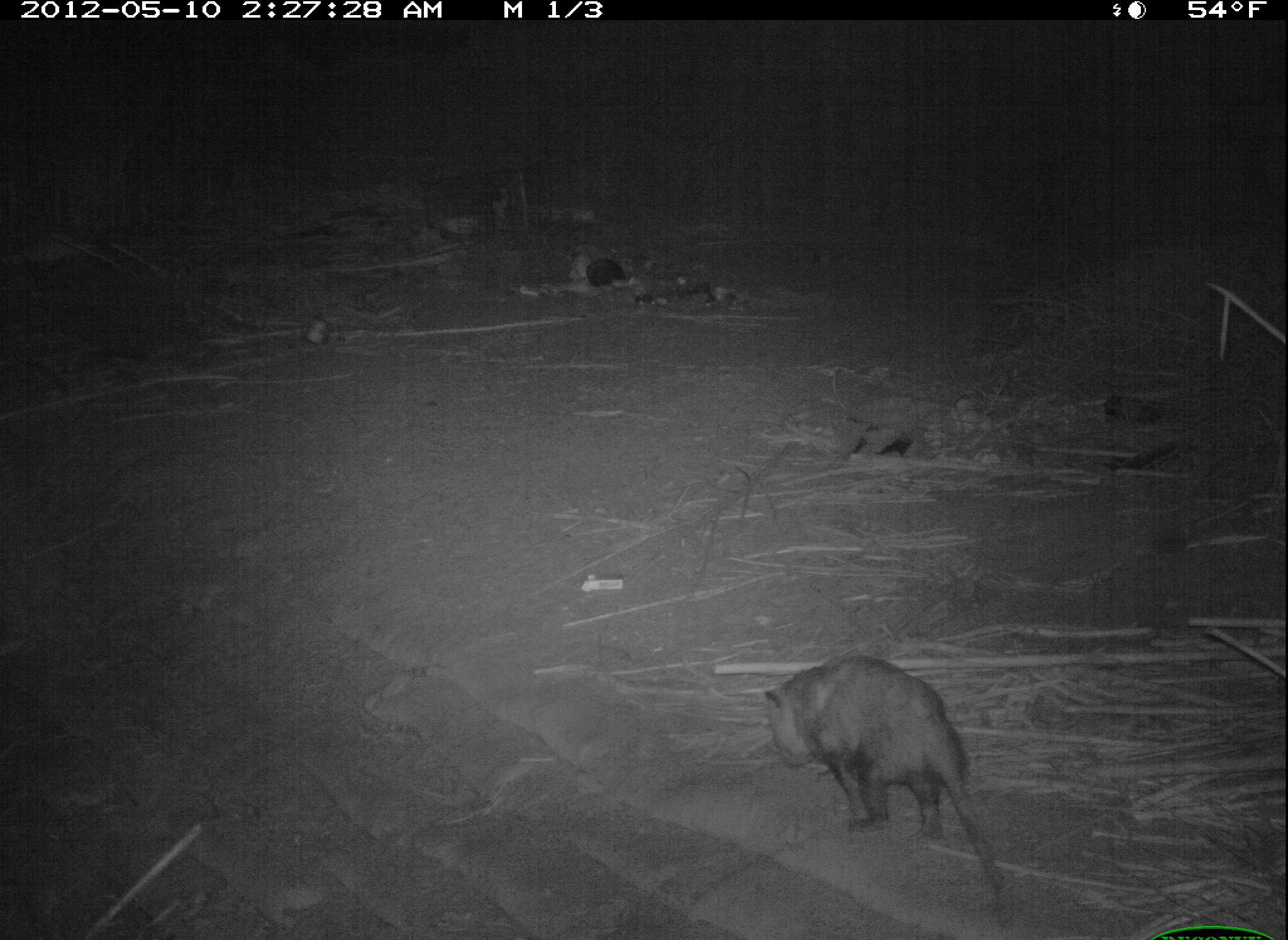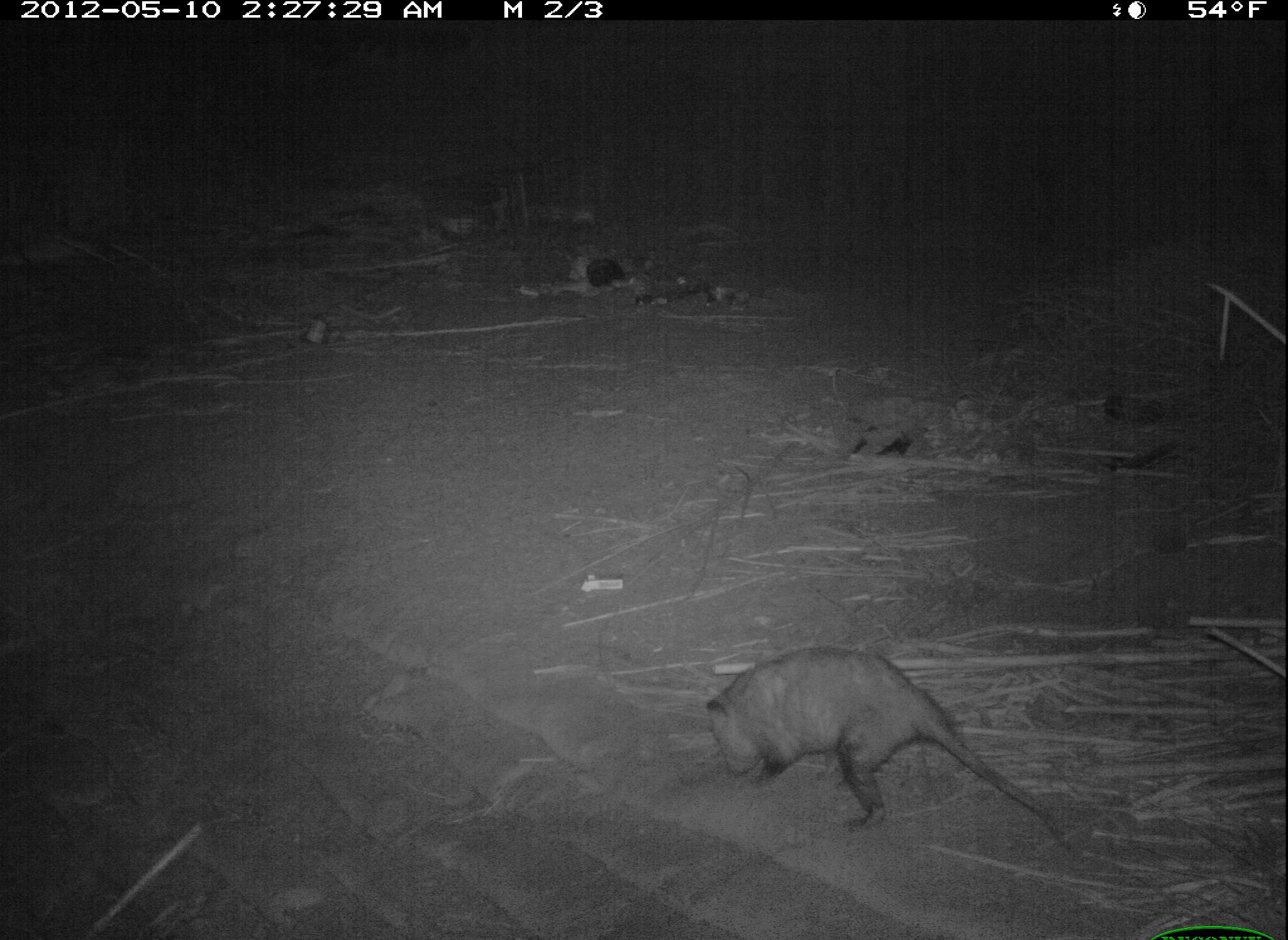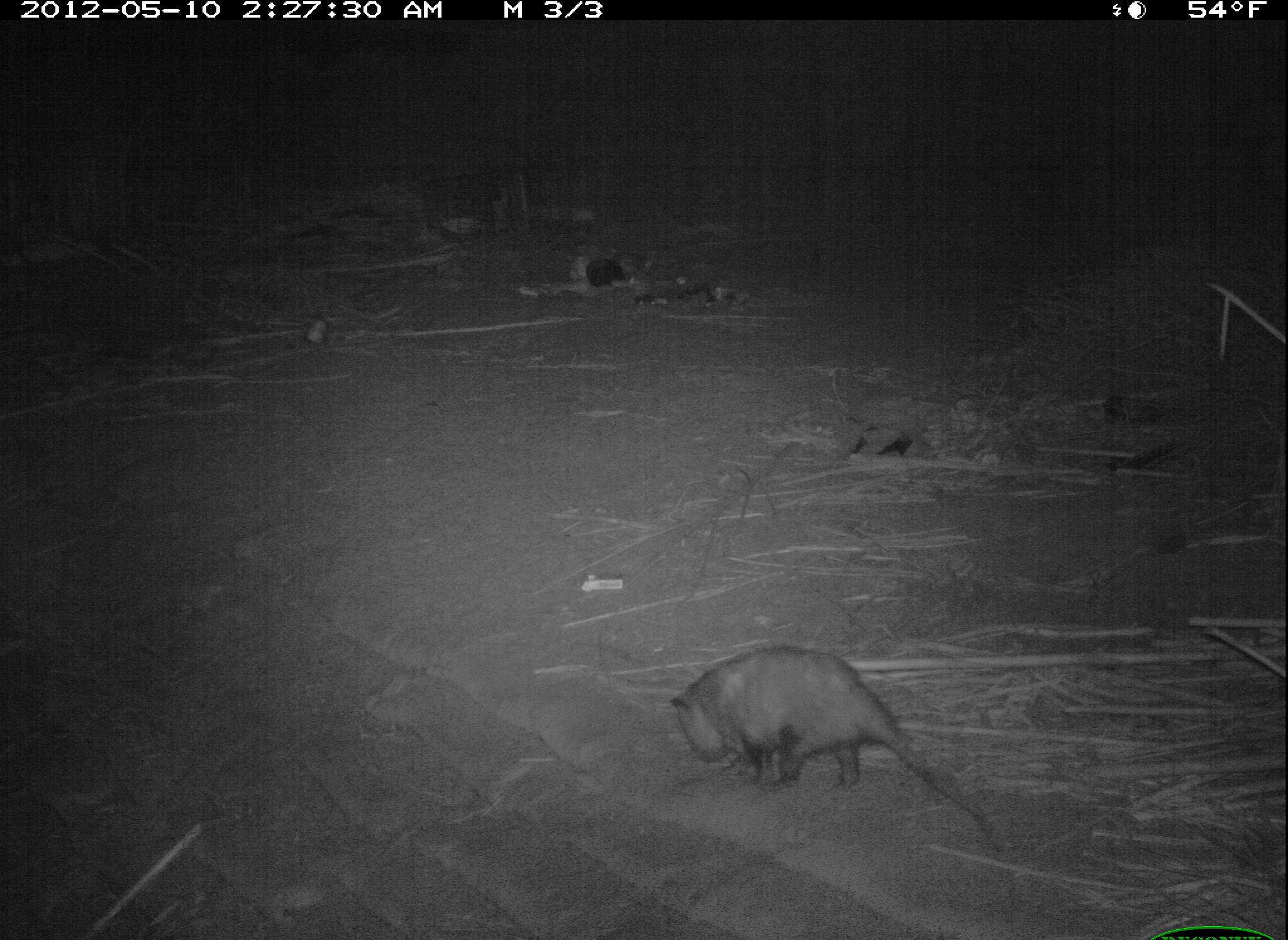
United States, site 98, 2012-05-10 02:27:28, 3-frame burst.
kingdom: Animalia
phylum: Chordata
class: Mammalia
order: Didelphimorphia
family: Didelphidae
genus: Didelphis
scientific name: Didelphis virginiana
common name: virginia opossum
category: opossum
Opossum (virginia opossum) (Didelphis virginiana).